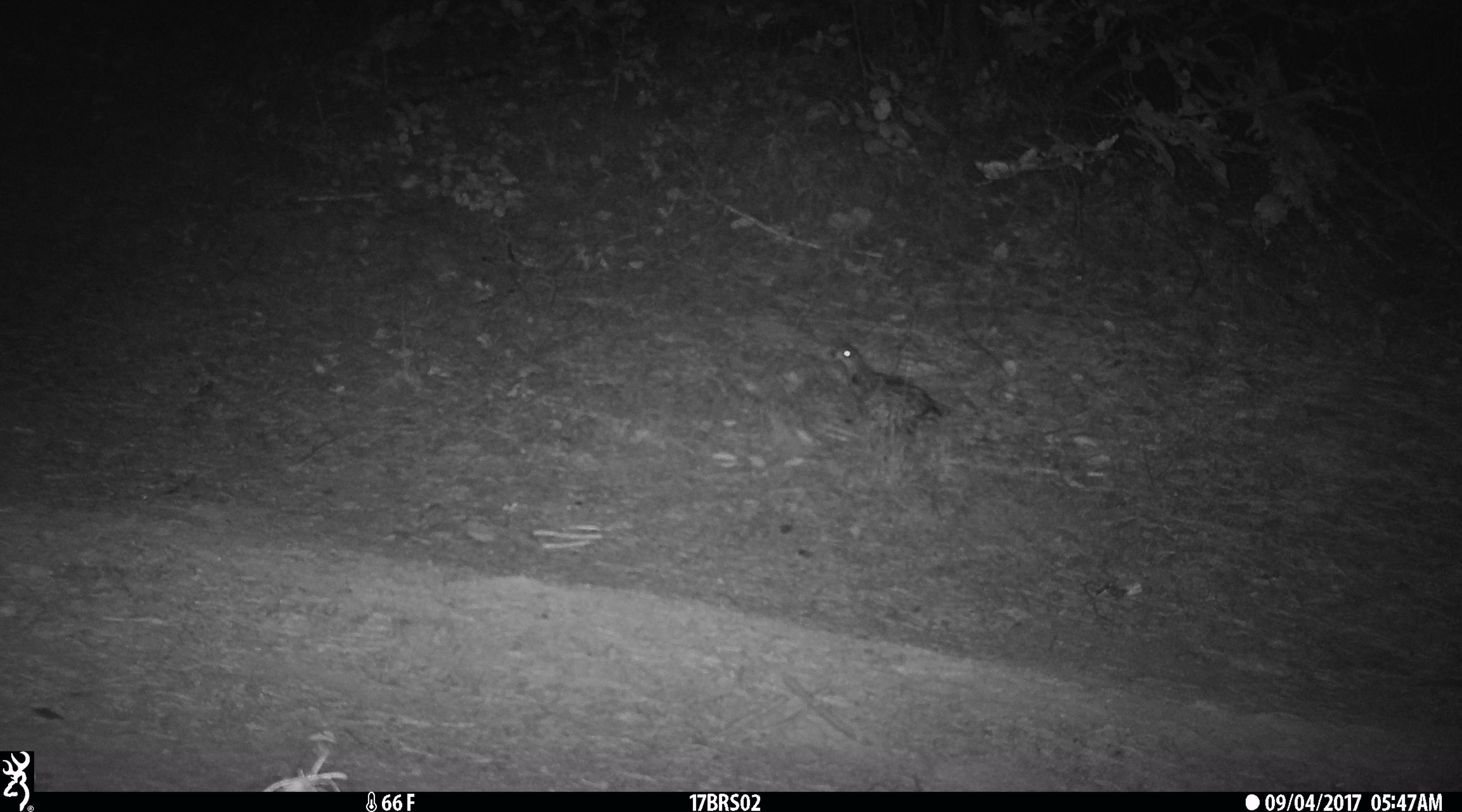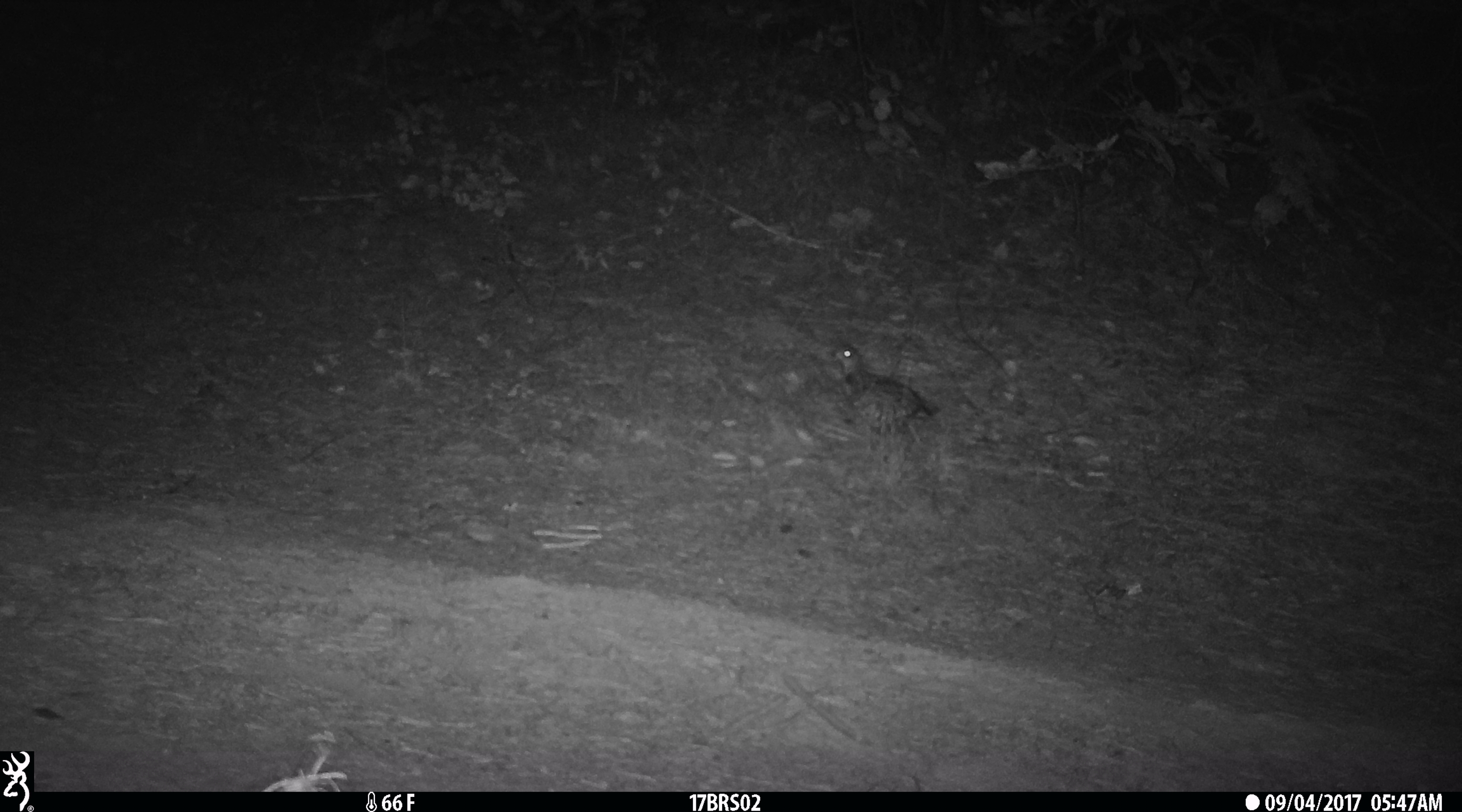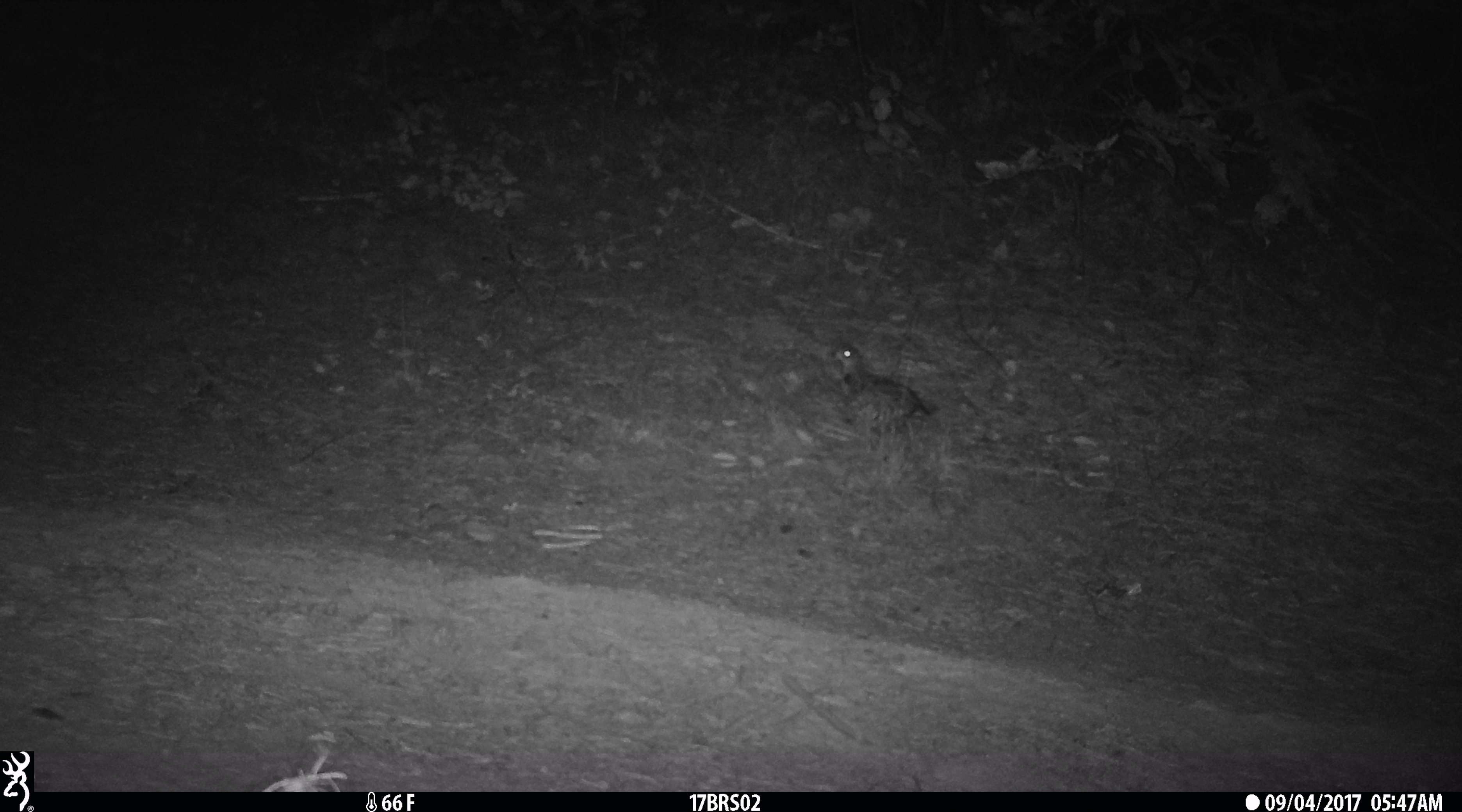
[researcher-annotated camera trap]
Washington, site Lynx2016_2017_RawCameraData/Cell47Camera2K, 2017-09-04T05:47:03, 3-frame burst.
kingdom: Animalia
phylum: Chordata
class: Aves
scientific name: Aves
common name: birds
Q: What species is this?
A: Aves (birds).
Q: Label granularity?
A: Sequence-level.